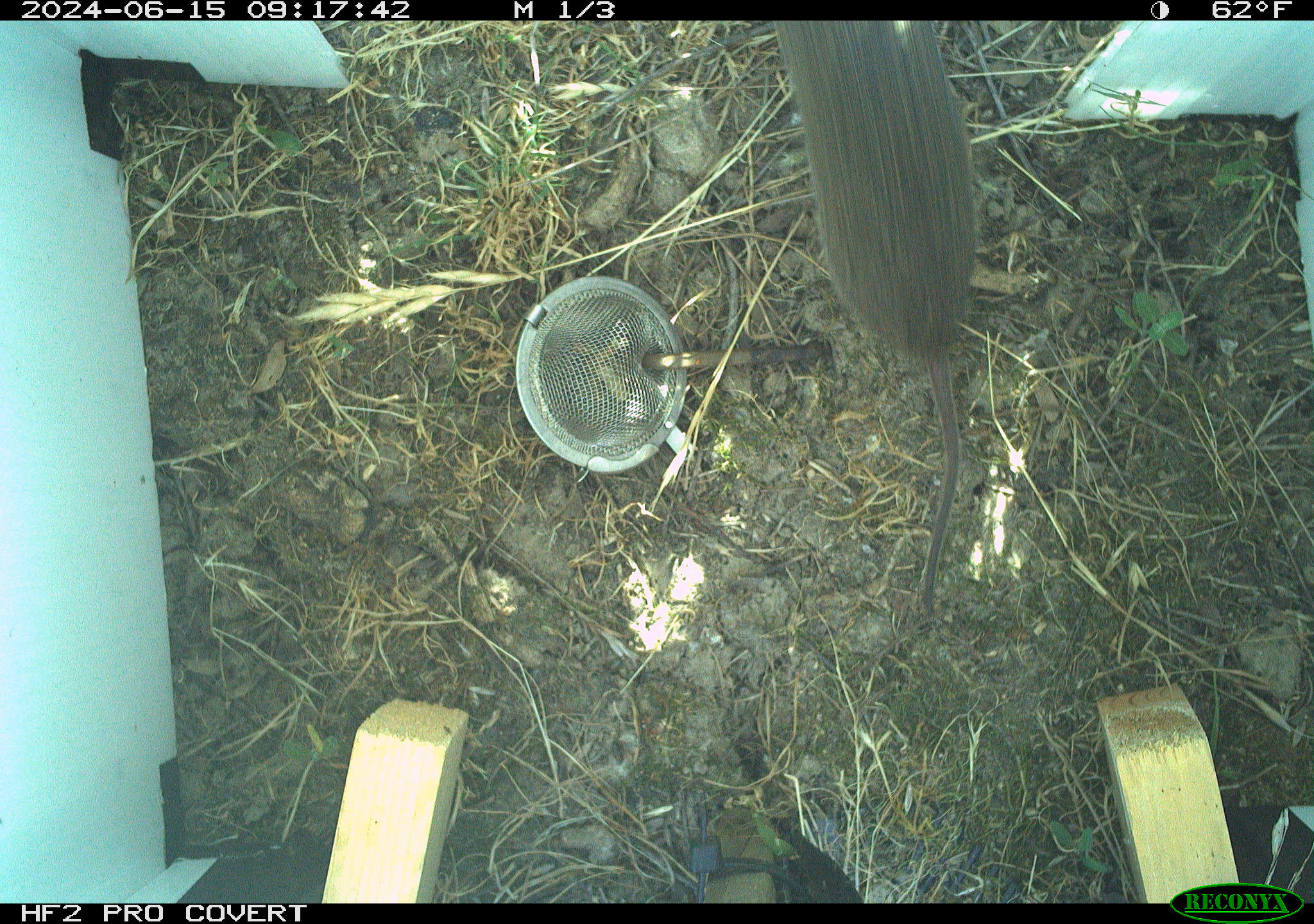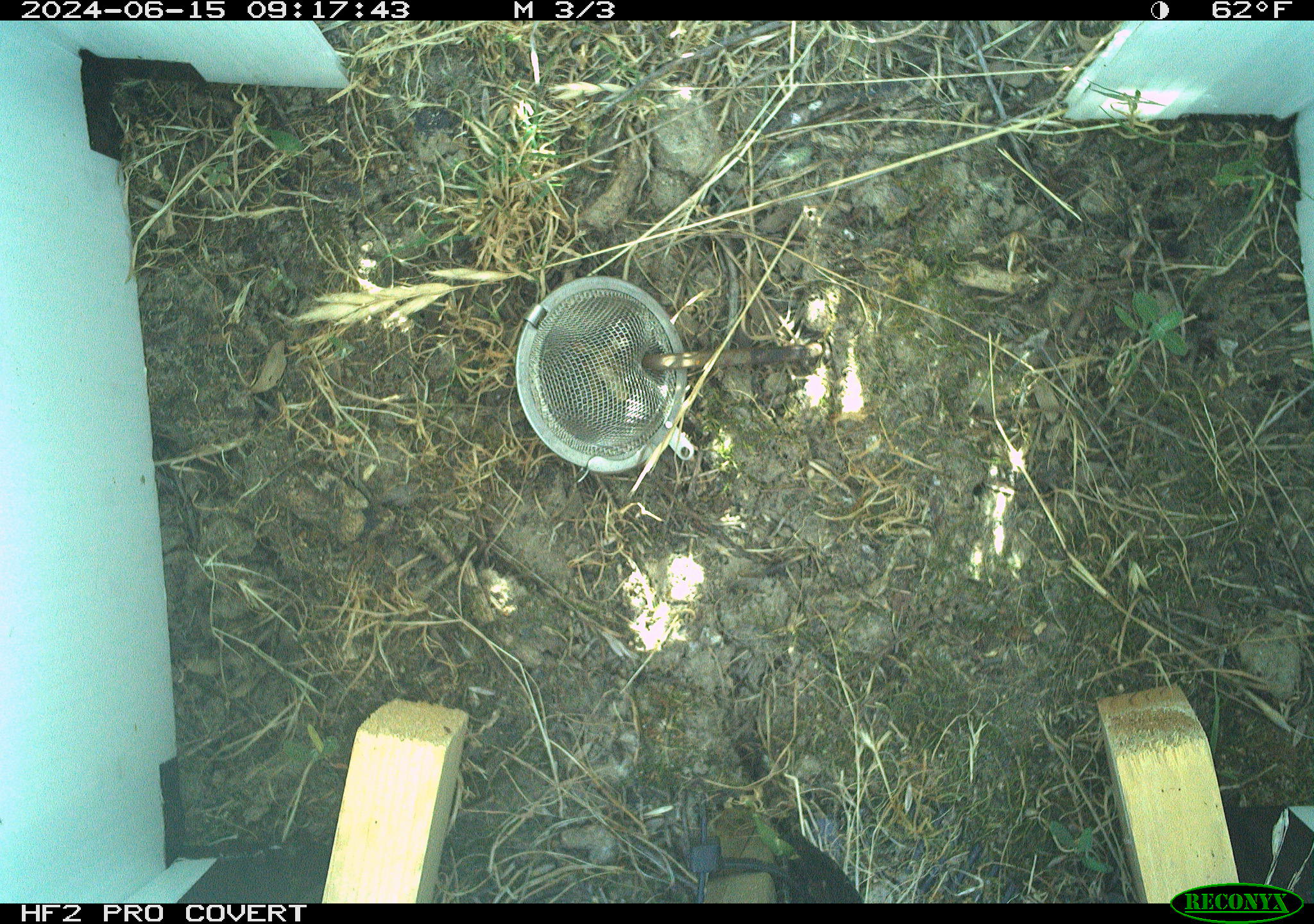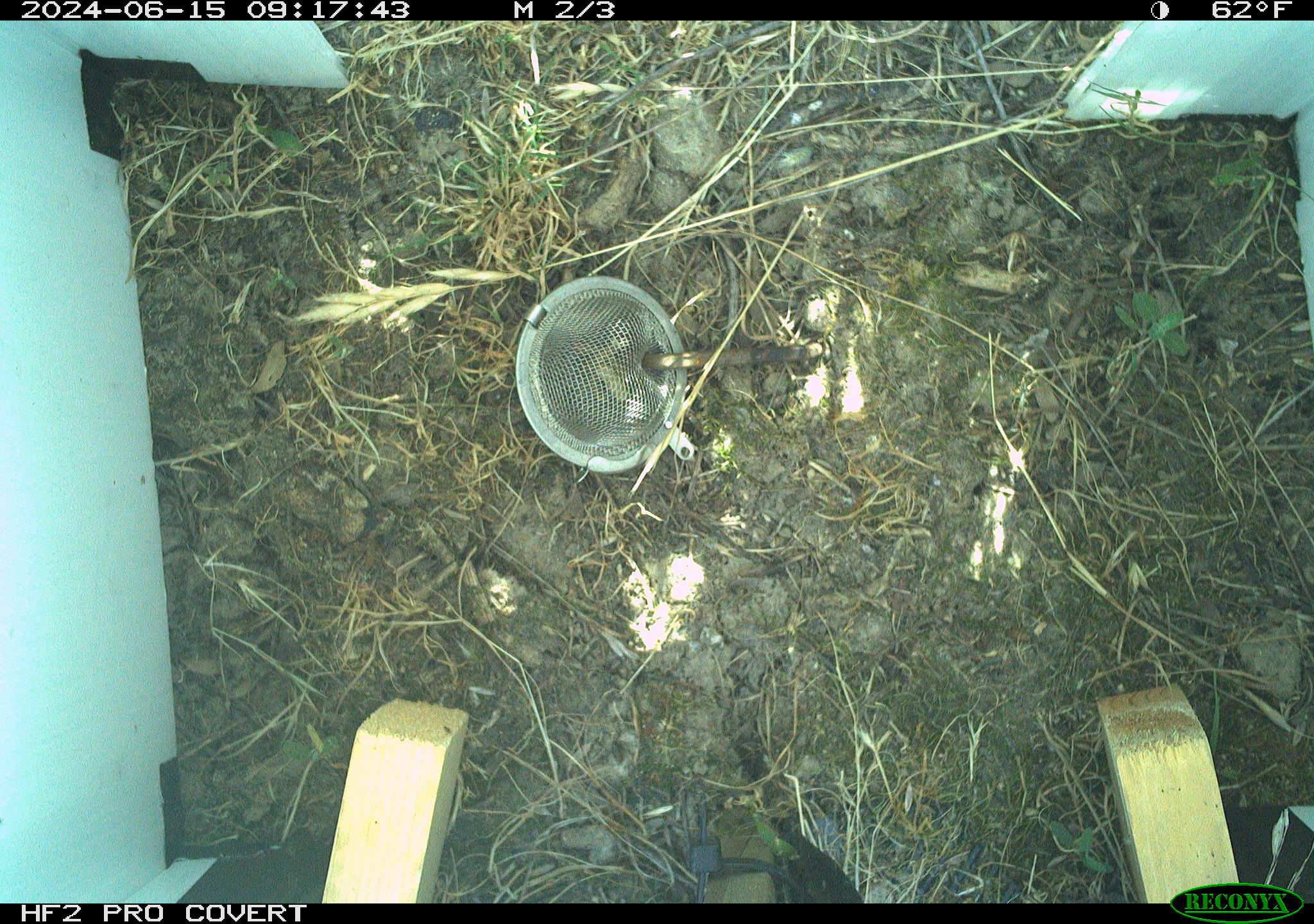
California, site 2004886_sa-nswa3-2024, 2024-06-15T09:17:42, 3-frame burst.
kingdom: Animalia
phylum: Chordata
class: Mammalia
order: Rodentia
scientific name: Rodentia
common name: rodent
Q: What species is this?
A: Rodent (Rodentia).